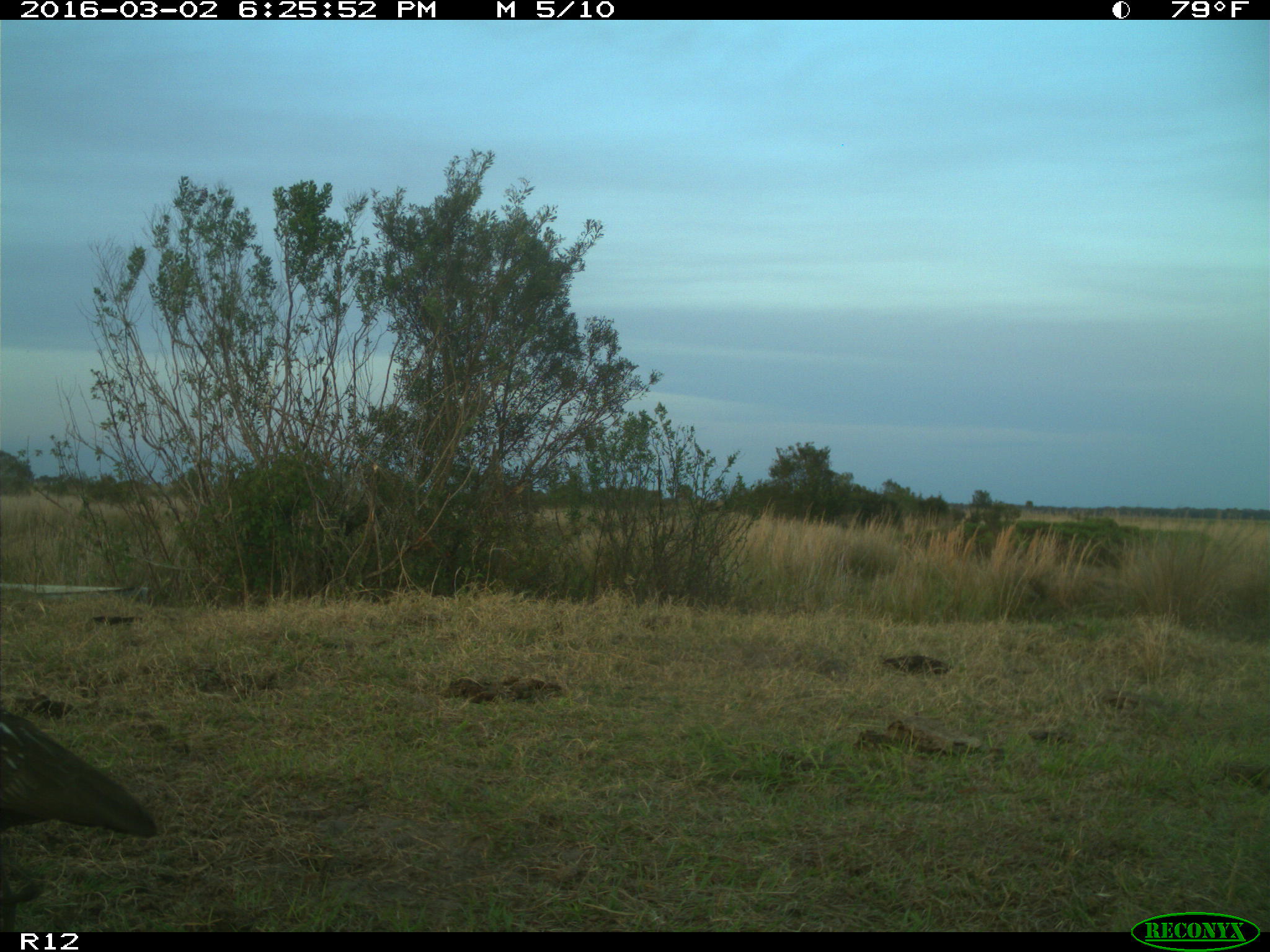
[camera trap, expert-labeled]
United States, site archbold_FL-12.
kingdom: Animalia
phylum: Chordata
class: Aves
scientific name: Aves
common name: birds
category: unidentified bird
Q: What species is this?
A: Unidentified bird (birds) (Aves).